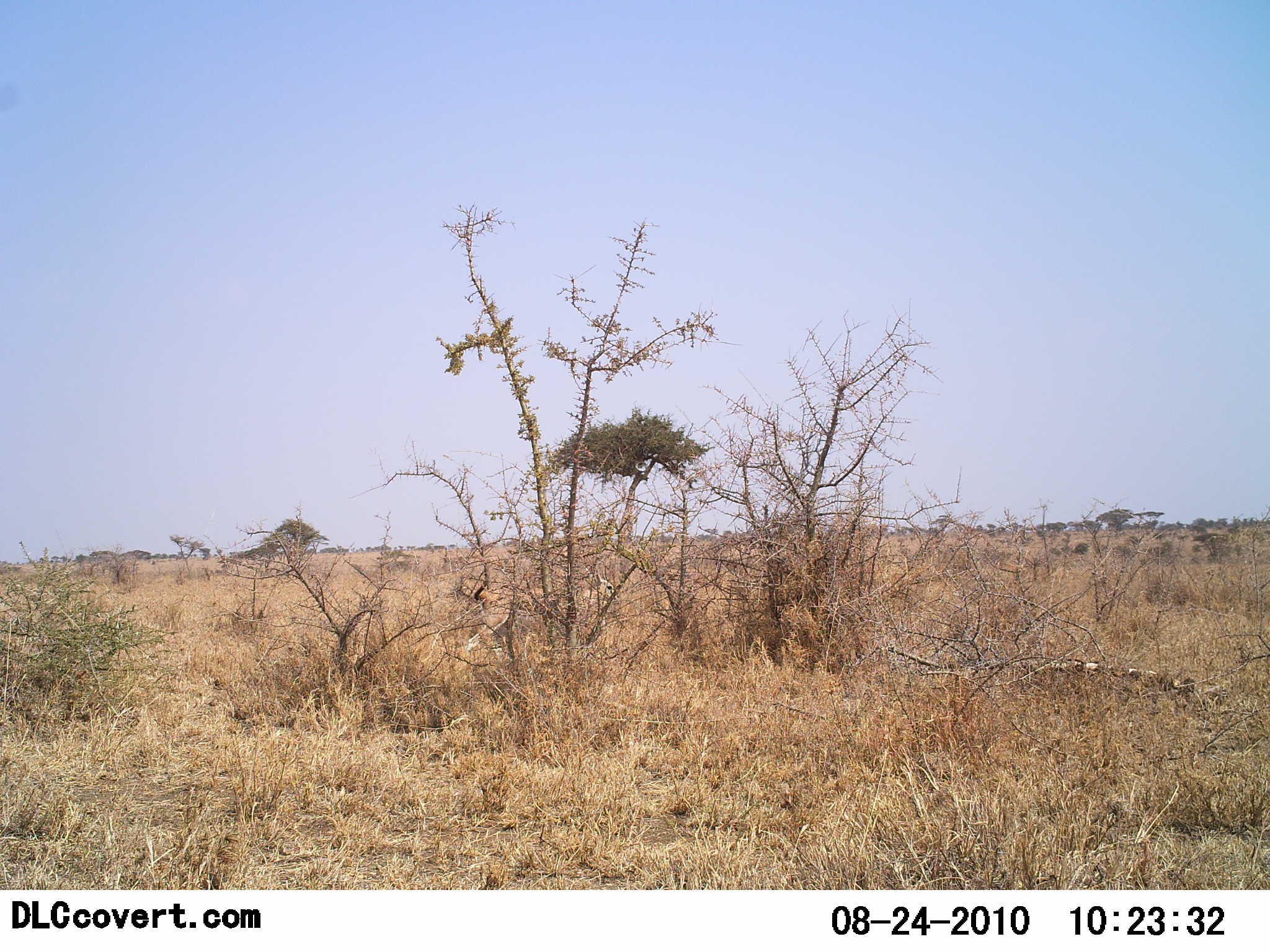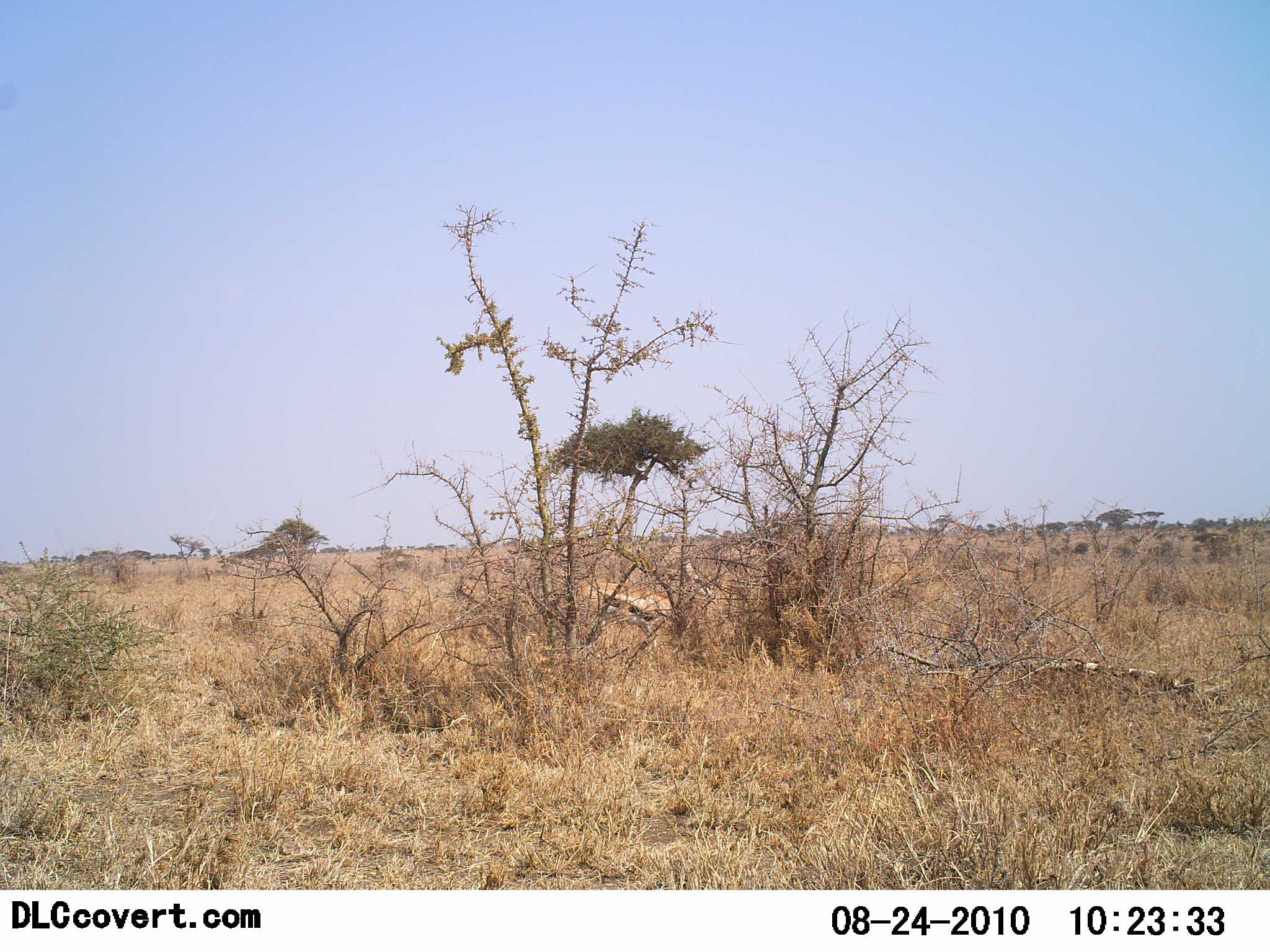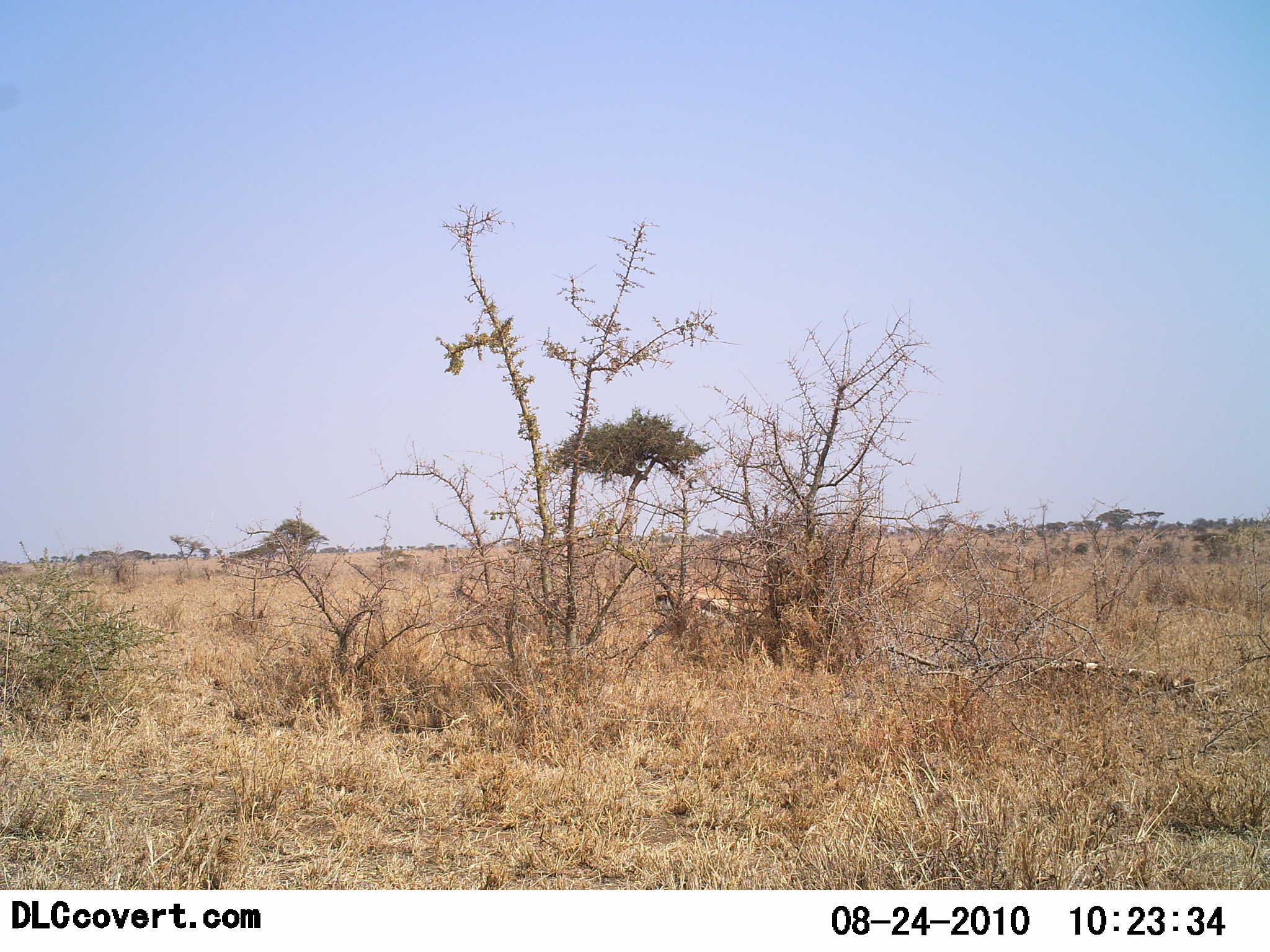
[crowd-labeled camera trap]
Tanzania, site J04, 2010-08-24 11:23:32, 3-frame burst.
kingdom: Animalia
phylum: Chordata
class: Mammalia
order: Artiodactyla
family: Bovidae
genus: Eudorcas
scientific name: Eudorcas thomsonii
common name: thomson's gazelle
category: gazellethomsons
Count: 1.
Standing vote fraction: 17%.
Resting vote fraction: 0%.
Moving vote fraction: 92%.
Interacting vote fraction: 0%.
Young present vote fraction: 0%.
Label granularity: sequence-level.